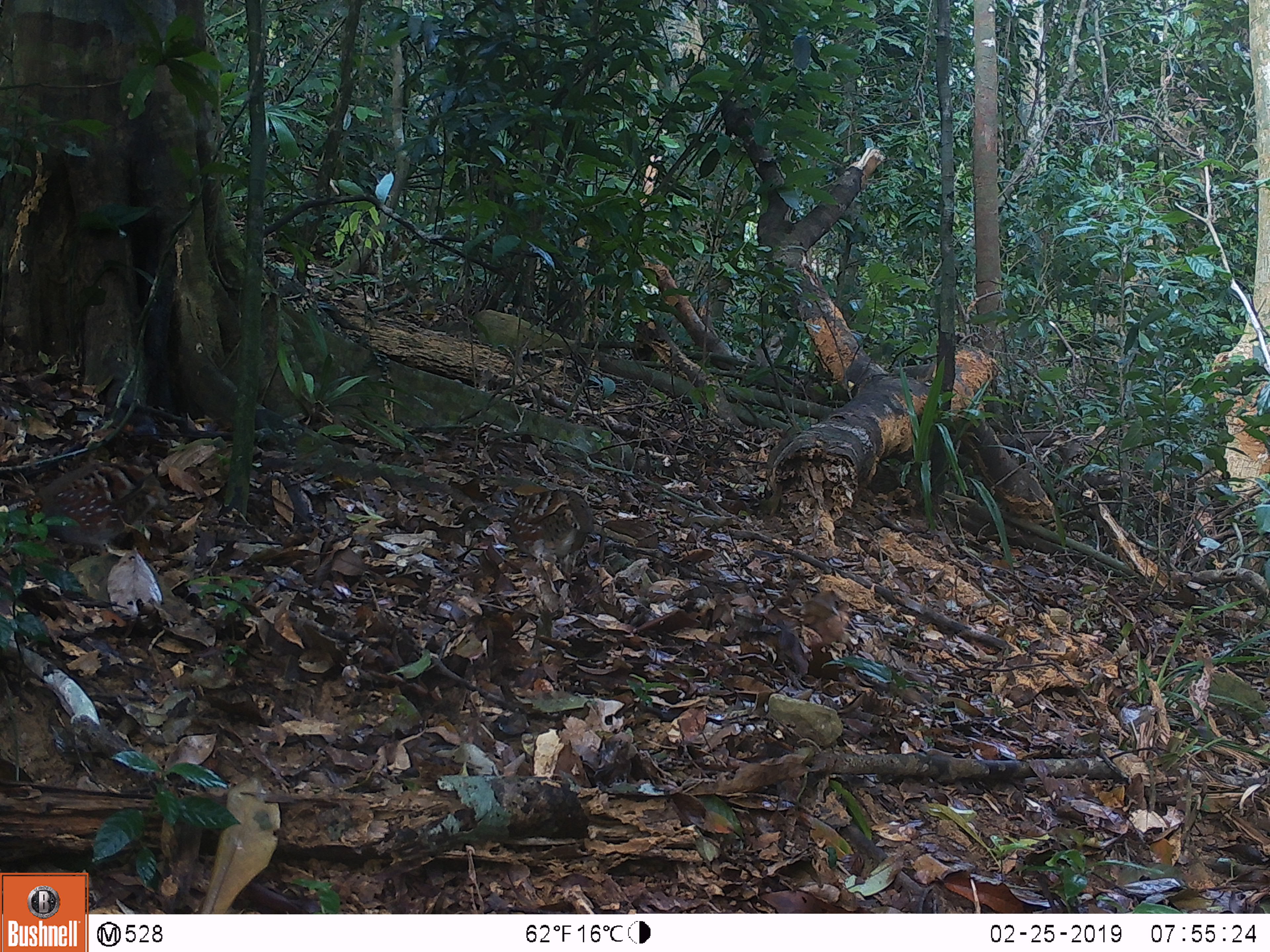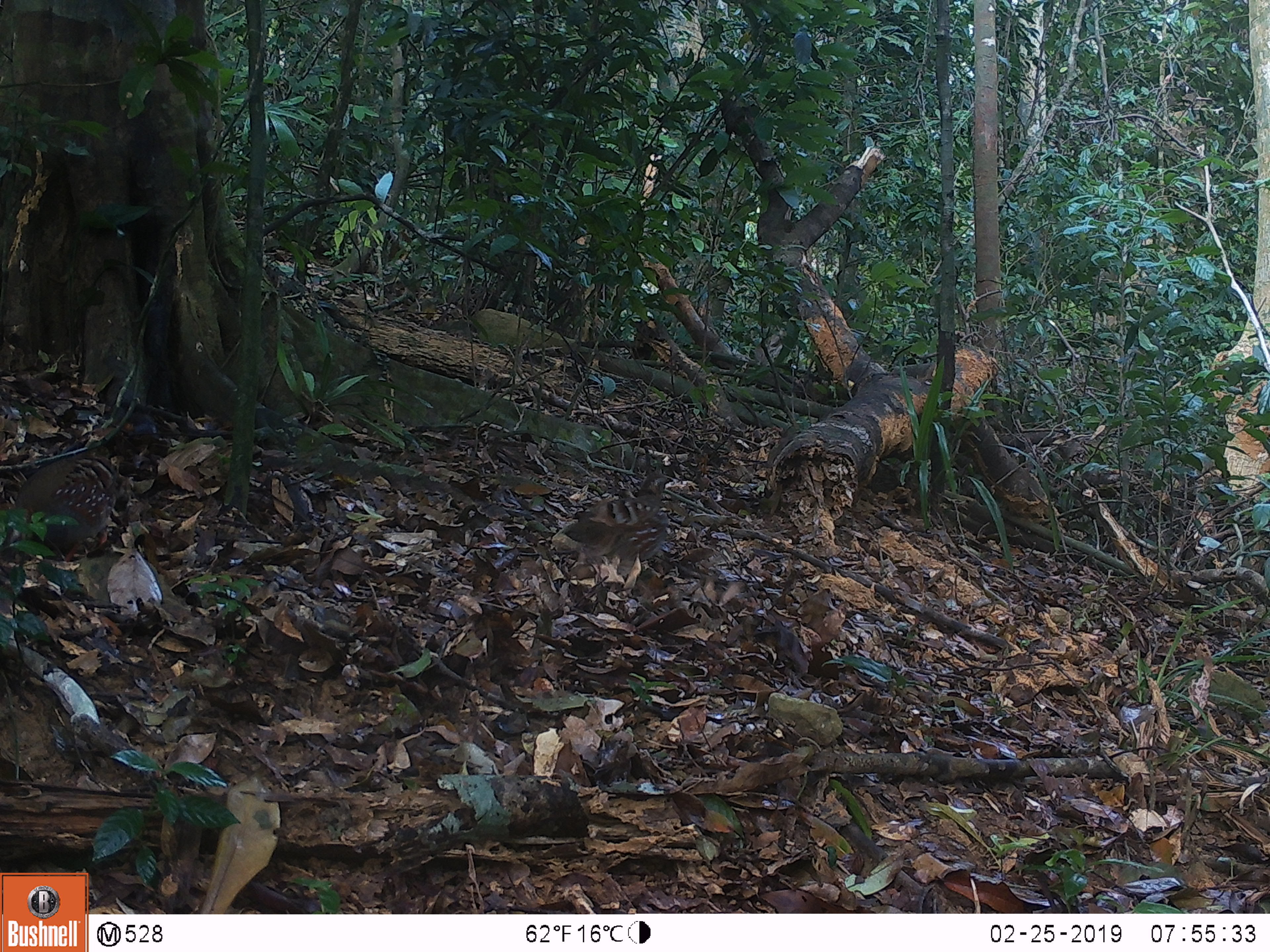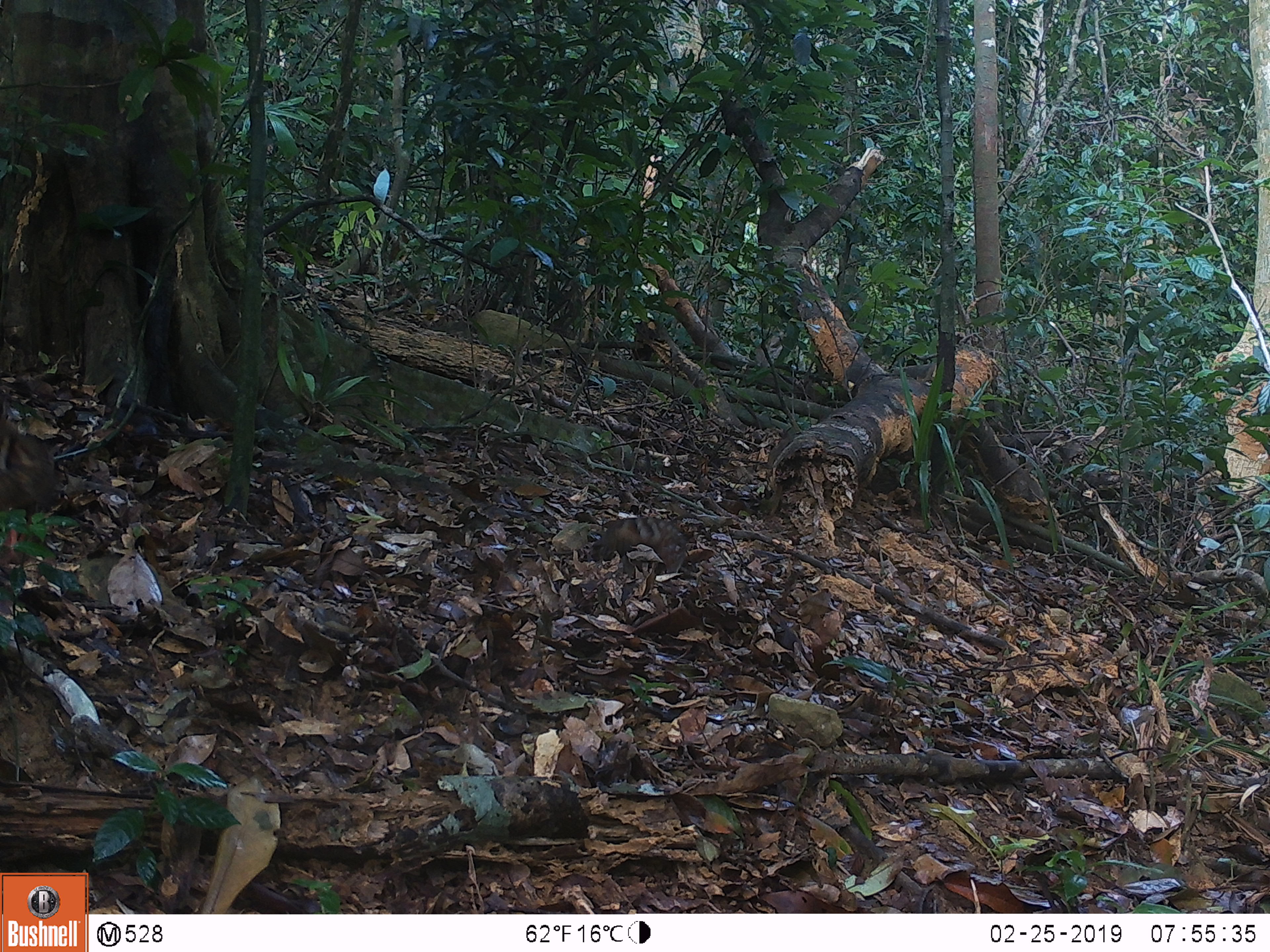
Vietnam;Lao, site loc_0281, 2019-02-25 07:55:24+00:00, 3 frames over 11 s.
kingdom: Animalia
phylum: Chordata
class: Aves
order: Galliformes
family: Phasianidae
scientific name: Phasianidae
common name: partridge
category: unidentified partridge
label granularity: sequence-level